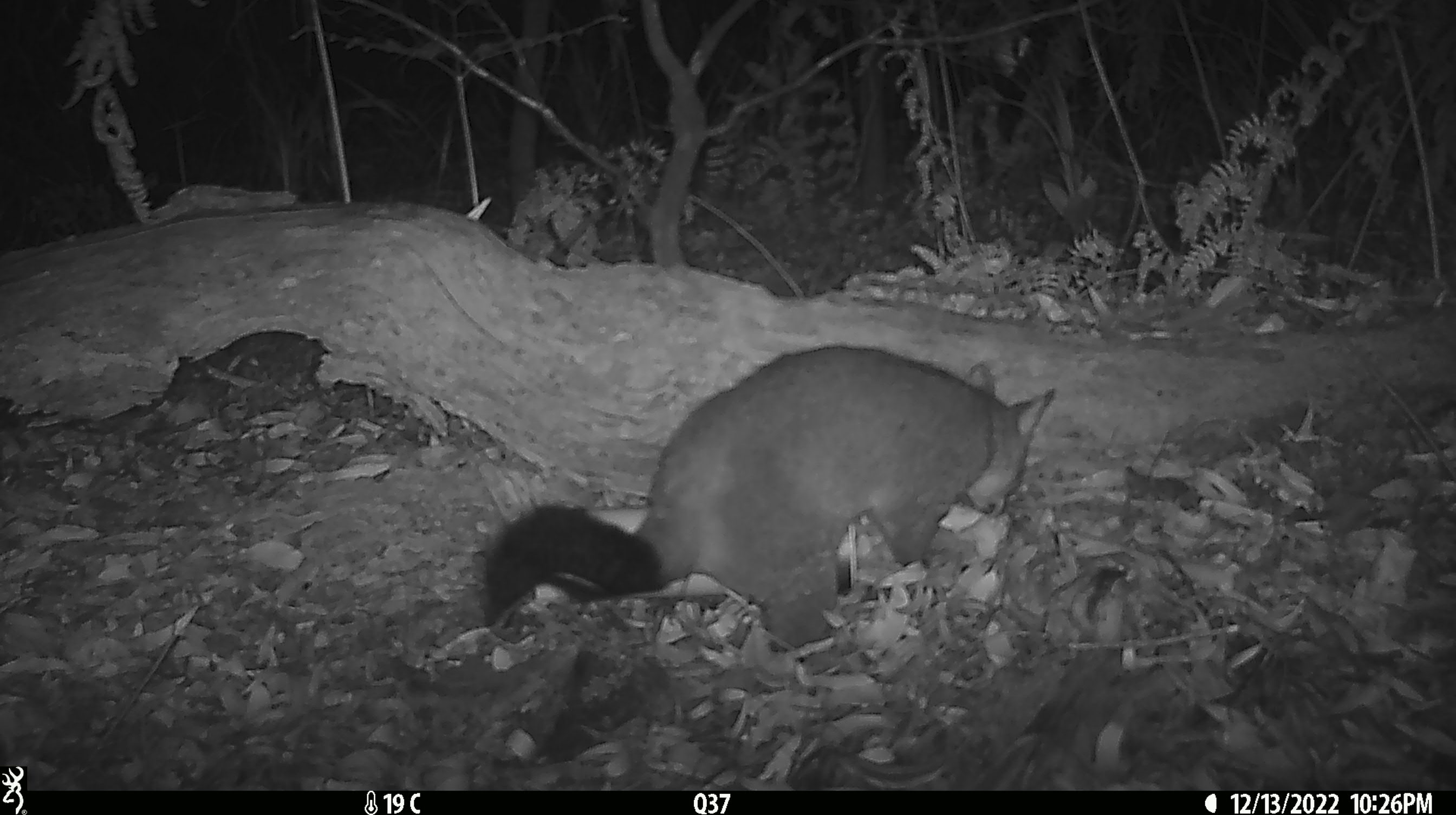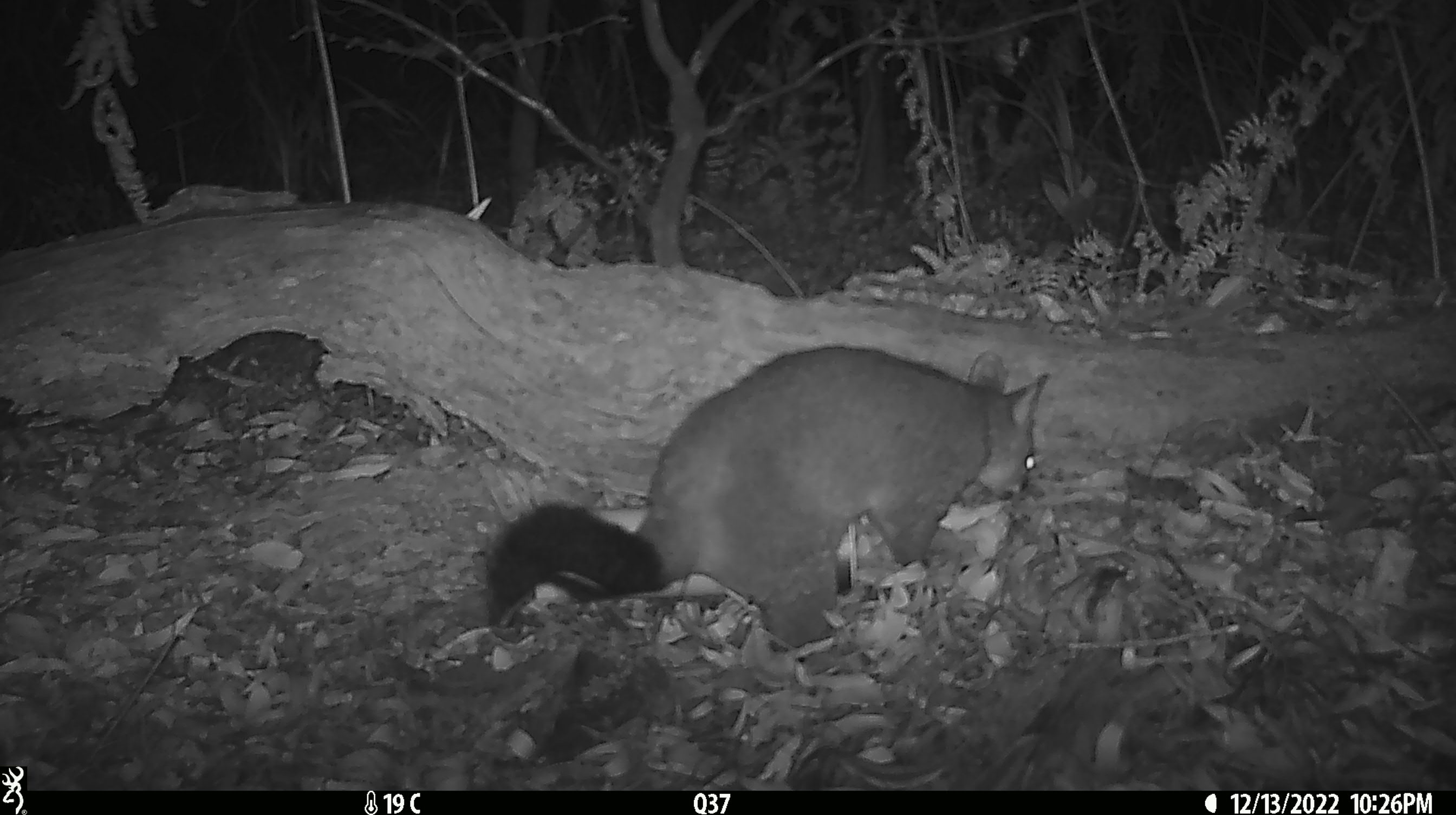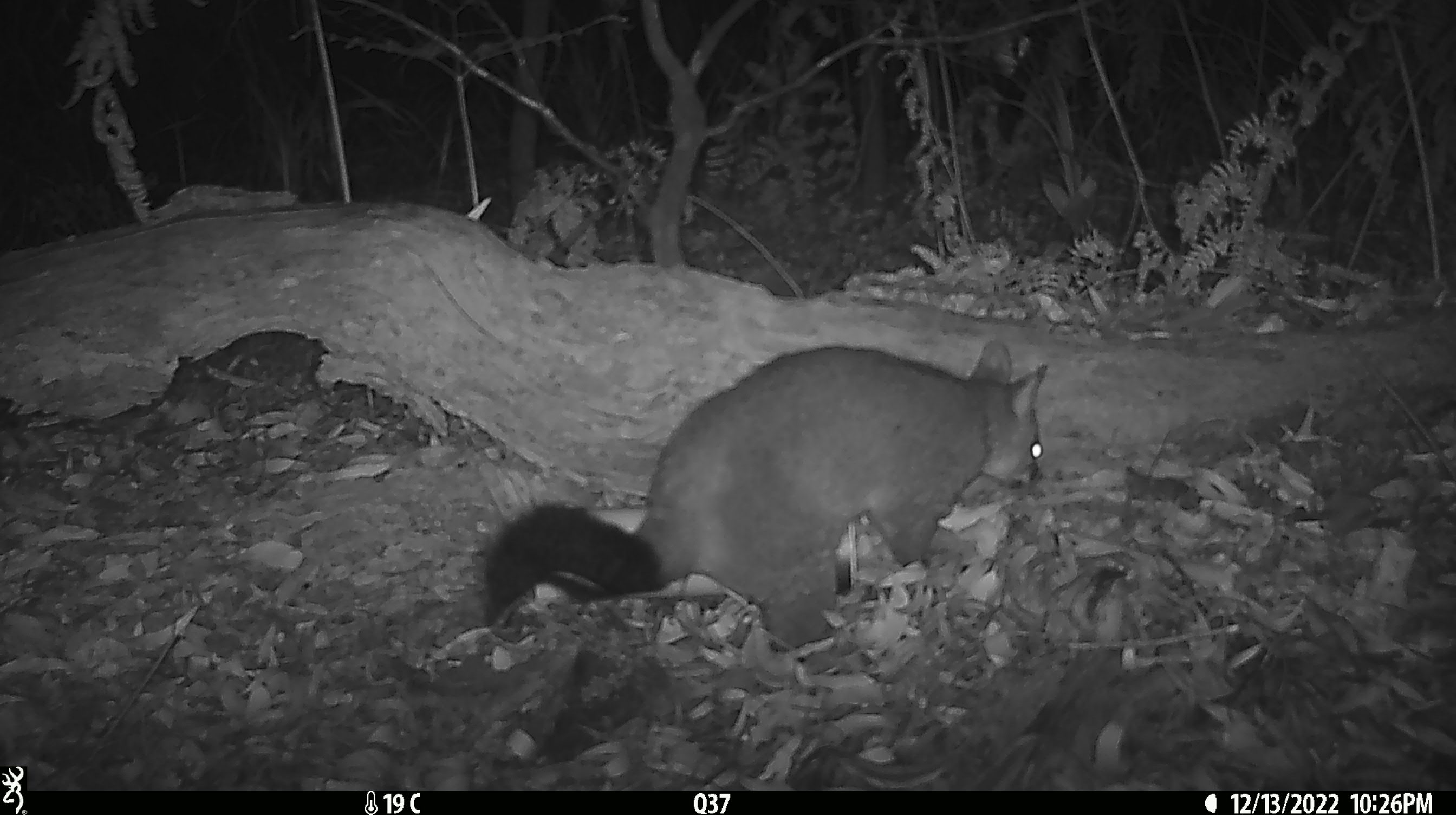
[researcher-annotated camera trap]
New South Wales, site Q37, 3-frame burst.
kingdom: Animalia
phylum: Chordata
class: Mammalia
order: Diprotodontia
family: Phalangeridae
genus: Trichosurus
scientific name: Trichosurus vulpecula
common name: common brushtail possum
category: possum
Possum (common brushtail possum) (Trichosurus vulpecula).